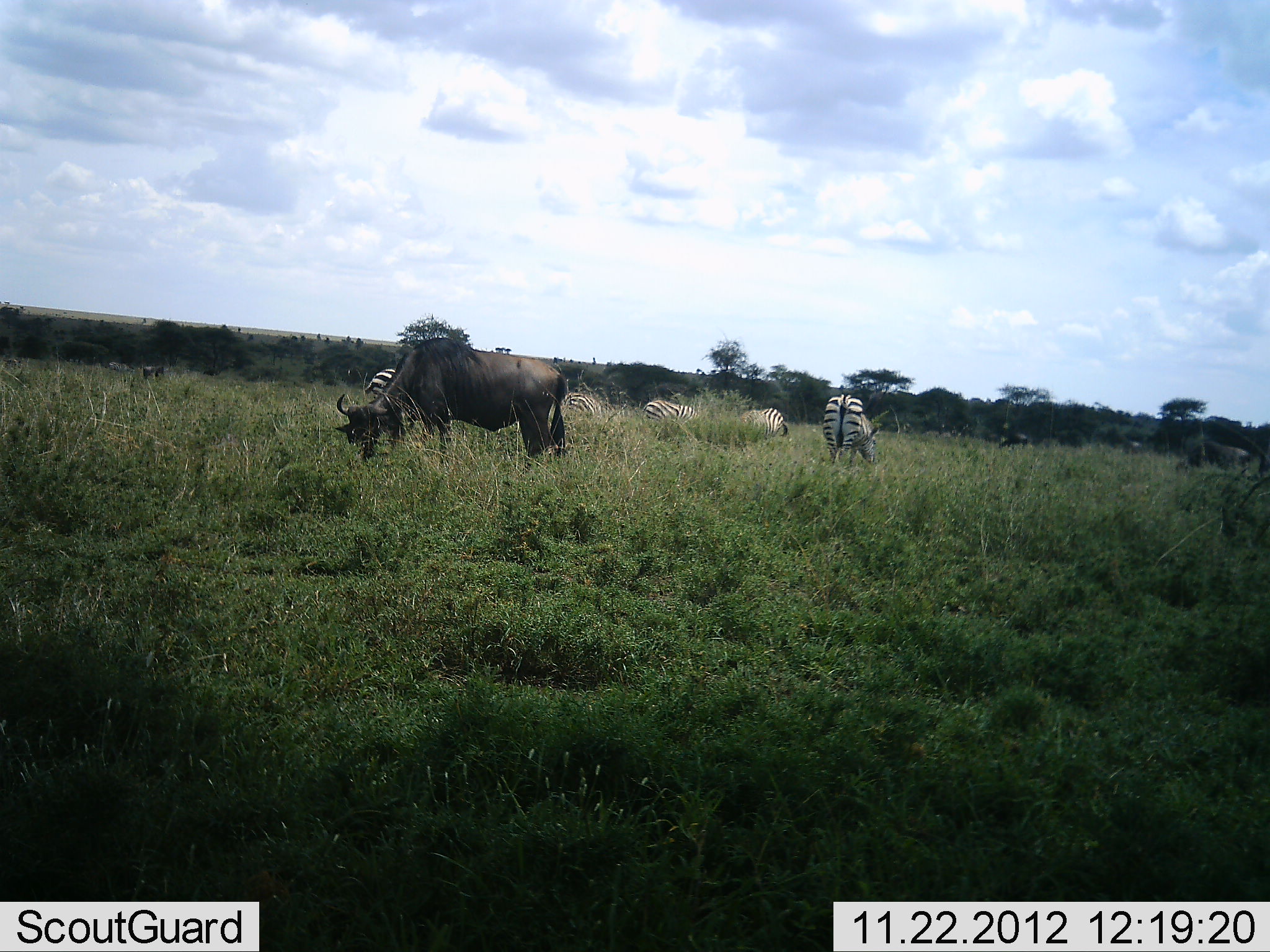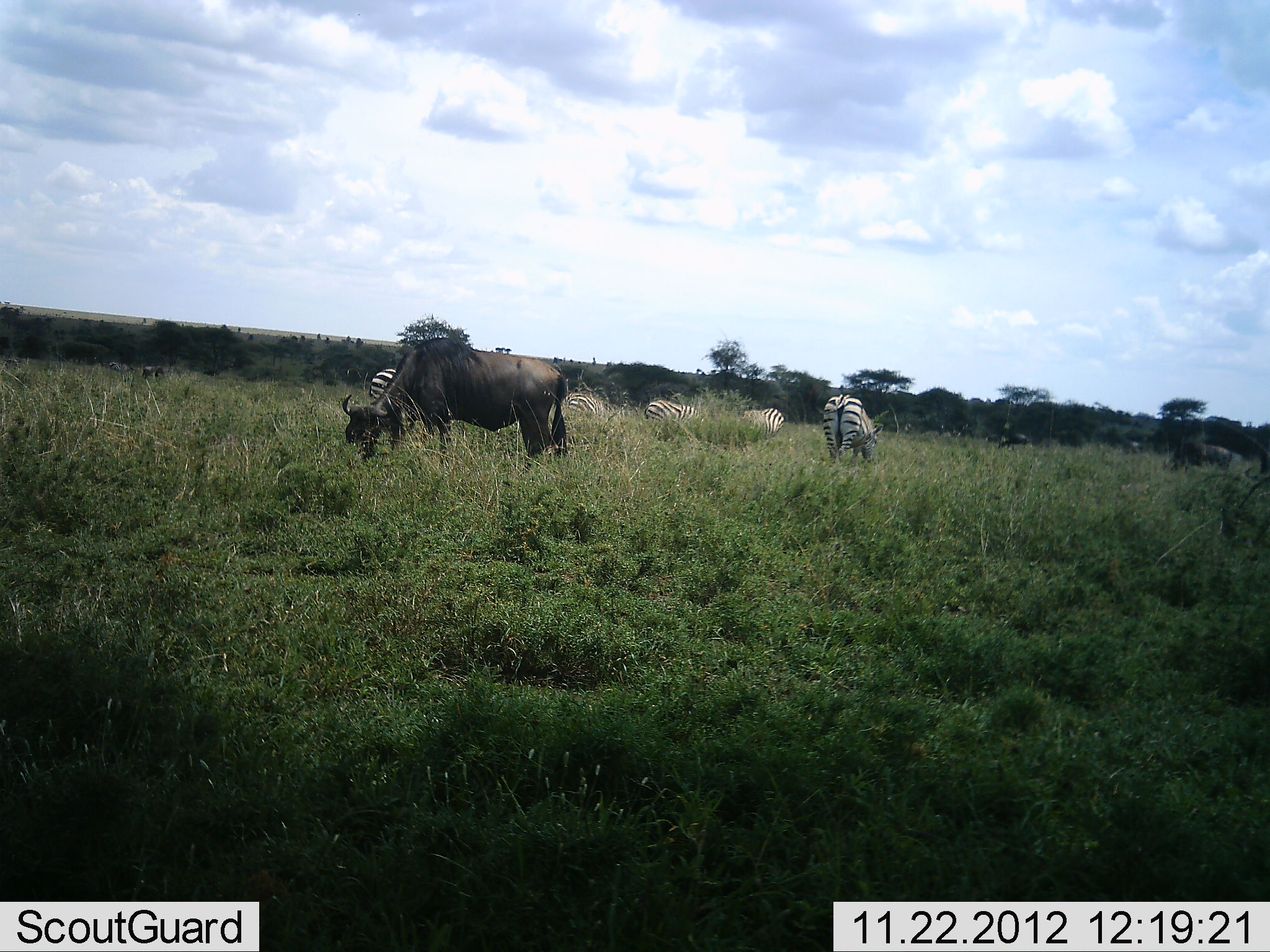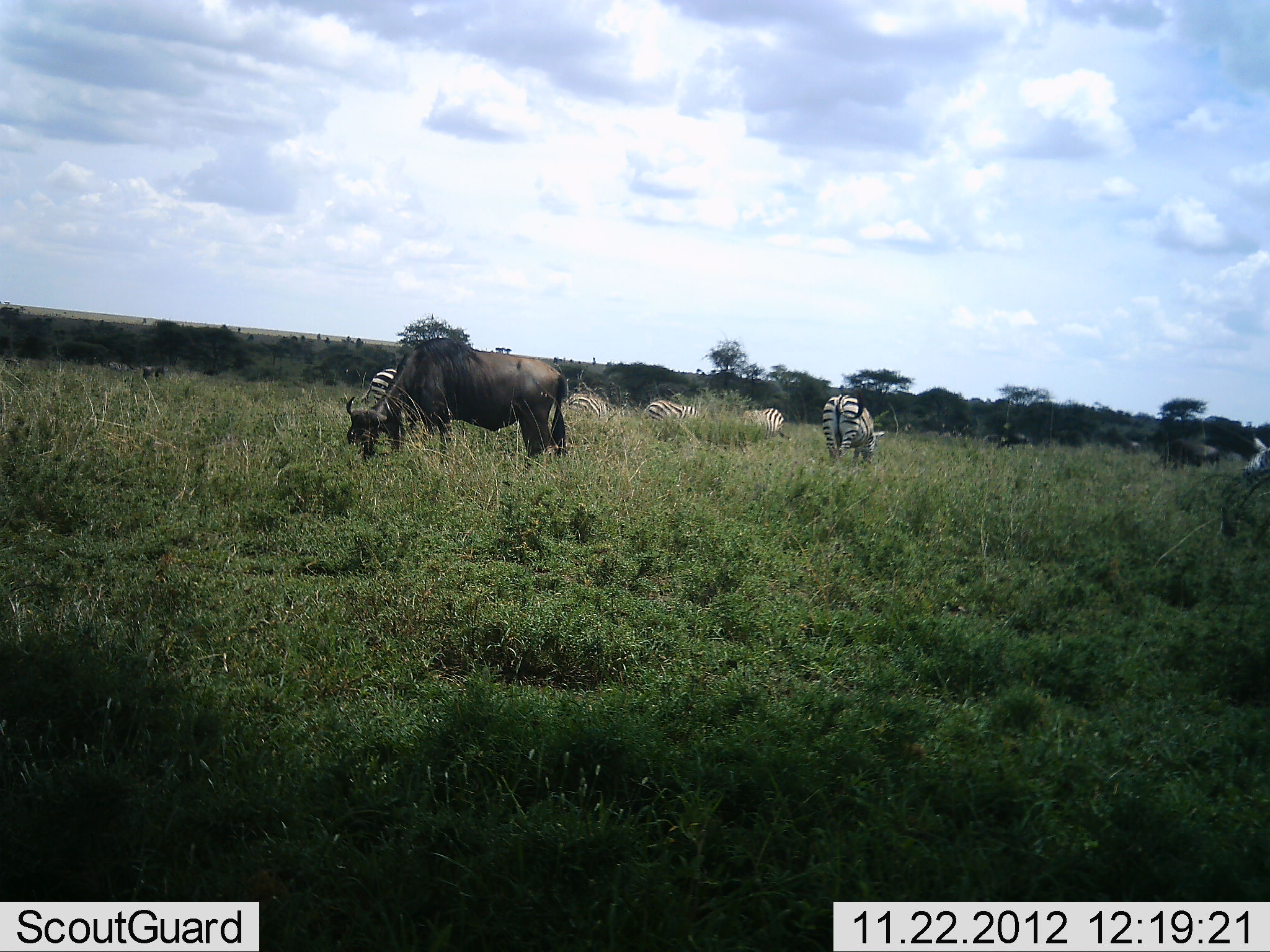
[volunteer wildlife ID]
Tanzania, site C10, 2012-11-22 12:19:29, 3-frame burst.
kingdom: Animalia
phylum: Chordata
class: Mammalia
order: Artiodactyla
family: Bovidae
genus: Connochaetes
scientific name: Connochaetes taurinus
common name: blue wildebeest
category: wildebeest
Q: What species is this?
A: Wildebeest (blue wildebeest) (Connochaetes taurinus).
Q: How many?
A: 2.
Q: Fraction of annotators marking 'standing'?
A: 36%.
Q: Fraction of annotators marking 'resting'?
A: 9%.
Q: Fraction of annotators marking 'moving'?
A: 18%.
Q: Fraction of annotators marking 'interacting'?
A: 0%.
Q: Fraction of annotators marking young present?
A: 0%.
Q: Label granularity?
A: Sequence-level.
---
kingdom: Animalia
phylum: Chordata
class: Mammalia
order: Perissodactyla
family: Equidae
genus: Equus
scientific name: Equus quagga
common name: plains zebra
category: zebra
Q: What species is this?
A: Zebra (plains zebra) (Equus quagga).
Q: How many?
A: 6.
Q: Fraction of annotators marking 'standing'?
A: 30%.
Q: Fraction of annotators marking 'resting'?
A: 0%.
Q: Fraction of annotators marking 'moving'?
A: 30%.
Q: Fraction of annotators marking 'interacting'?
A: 0%.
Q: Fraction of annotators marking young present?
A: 0%.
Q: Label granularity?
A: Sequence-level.